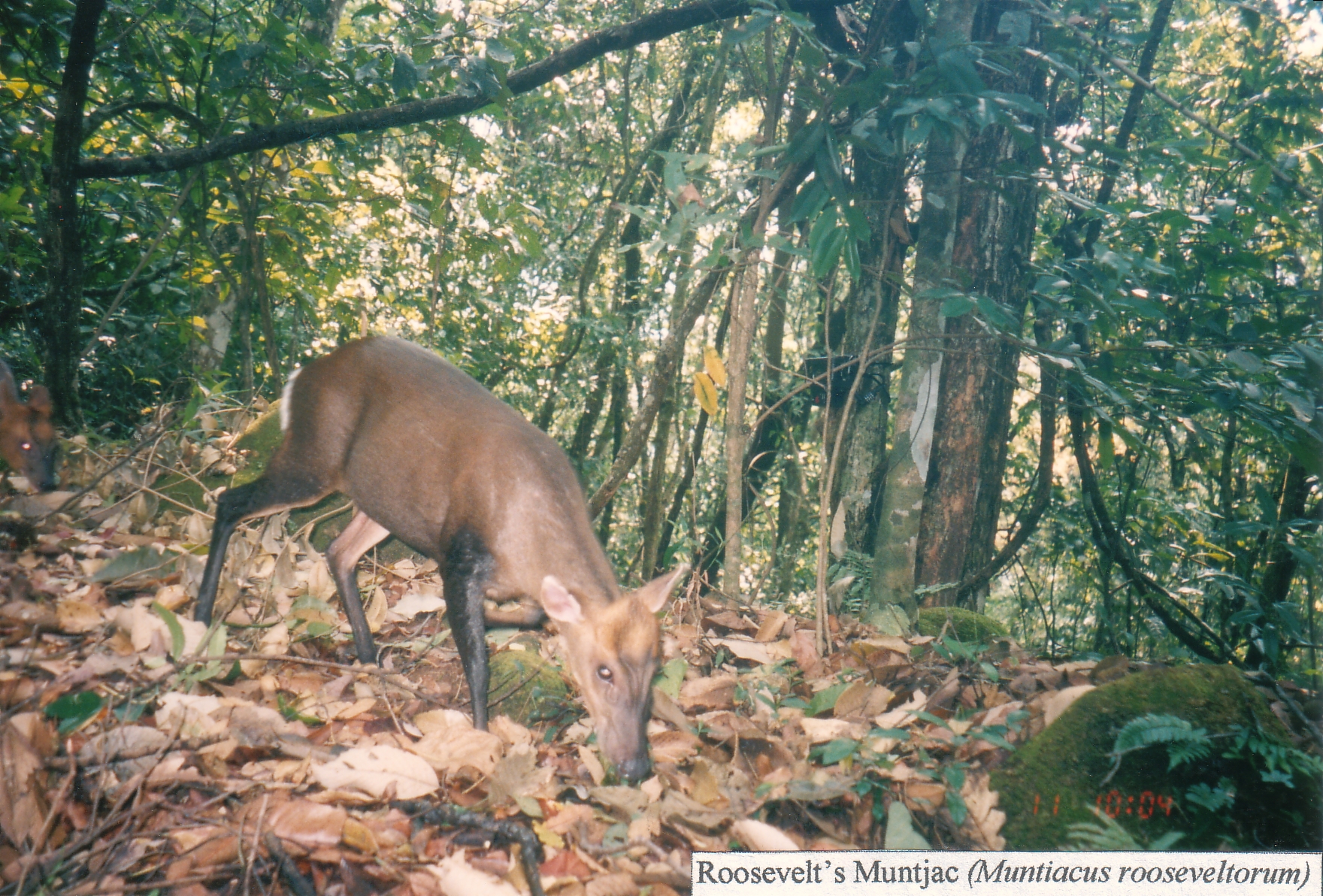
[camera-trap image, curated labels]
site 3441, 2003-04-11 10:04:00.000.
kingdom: Animalia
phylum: Chordata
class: Mammalia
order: Artiodactyla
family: Cervidae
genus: Muntiacus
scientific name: Muntiacus rooseveltorum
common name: roosevelts' muntjac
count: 2